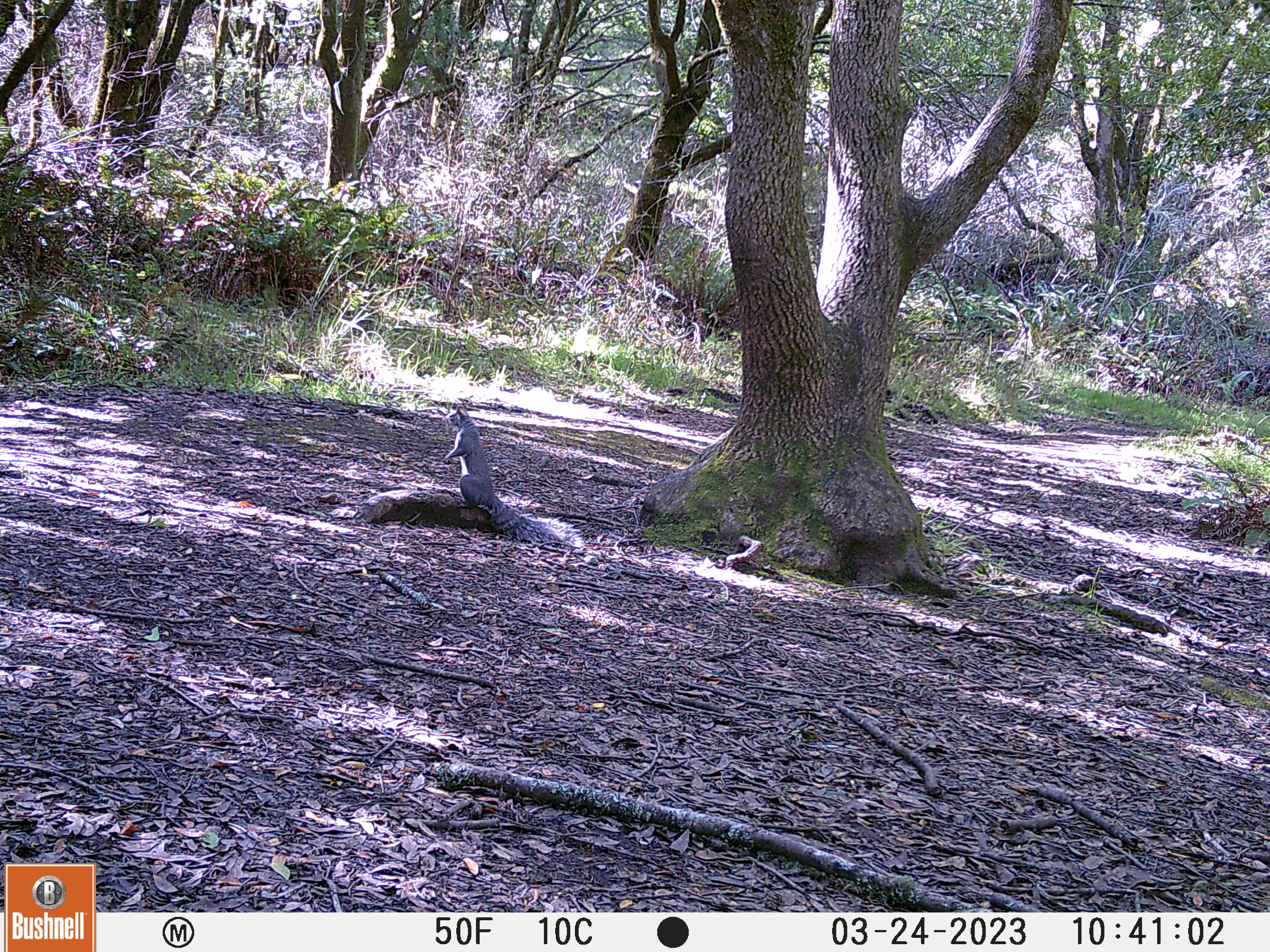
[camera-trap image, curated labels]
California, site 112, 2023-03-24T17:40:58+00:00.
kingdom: Animalia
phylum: Chordata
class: Mammalia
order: Rodentia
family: Sciuridae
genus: Sciurus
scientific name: Sciurus griseus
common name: western gray squirrel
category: western grey squirrel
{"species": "western grey squirrel (western gray squirrel) (Sciurus griseus)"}